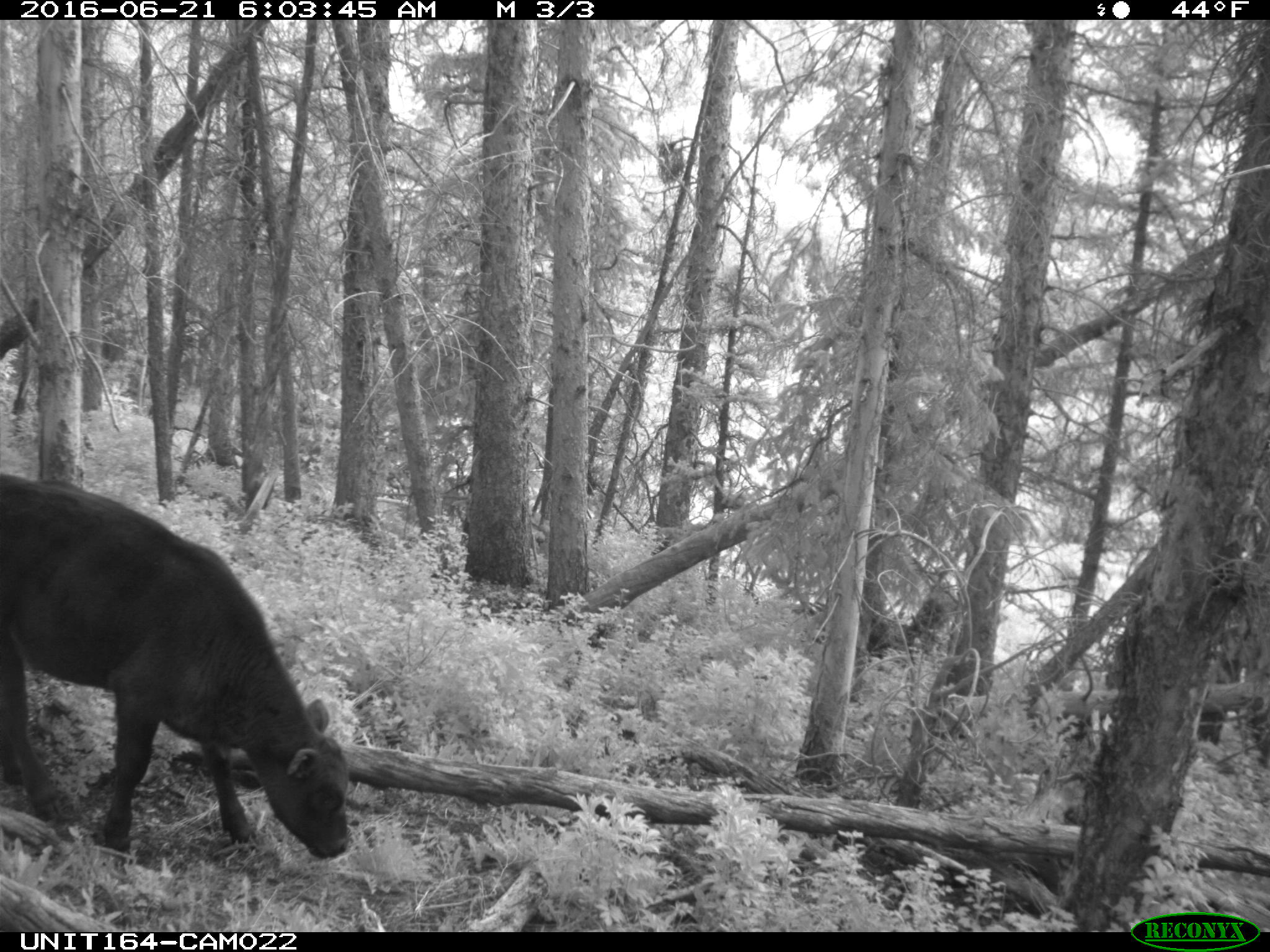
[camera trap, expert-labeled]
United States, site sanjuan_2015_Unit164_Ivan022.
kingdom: Animalia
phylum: Chordata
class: Mammalia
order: Artiodactyla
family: Bovidae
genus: Bos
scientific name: Bos taurus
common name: domestic cow